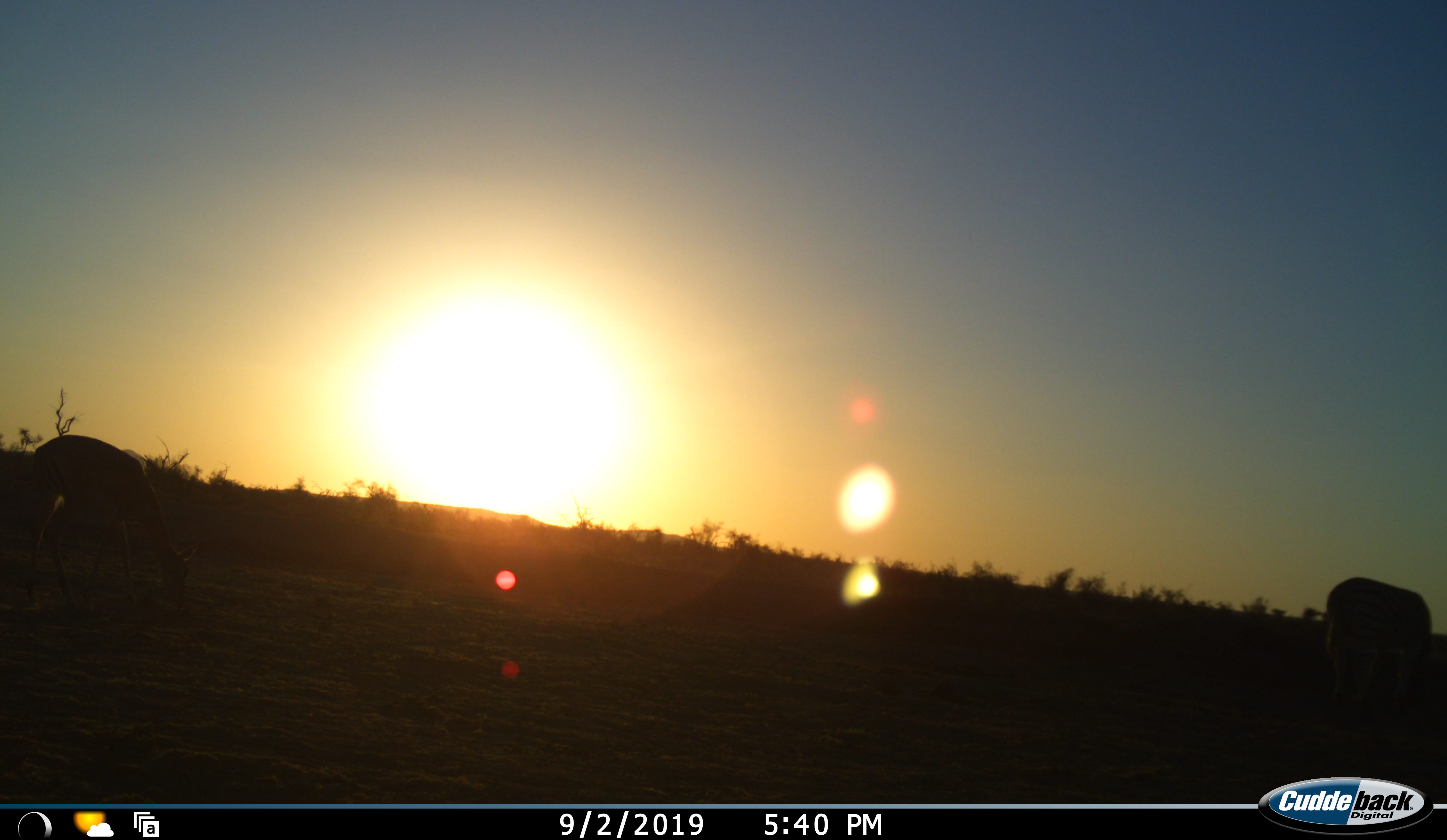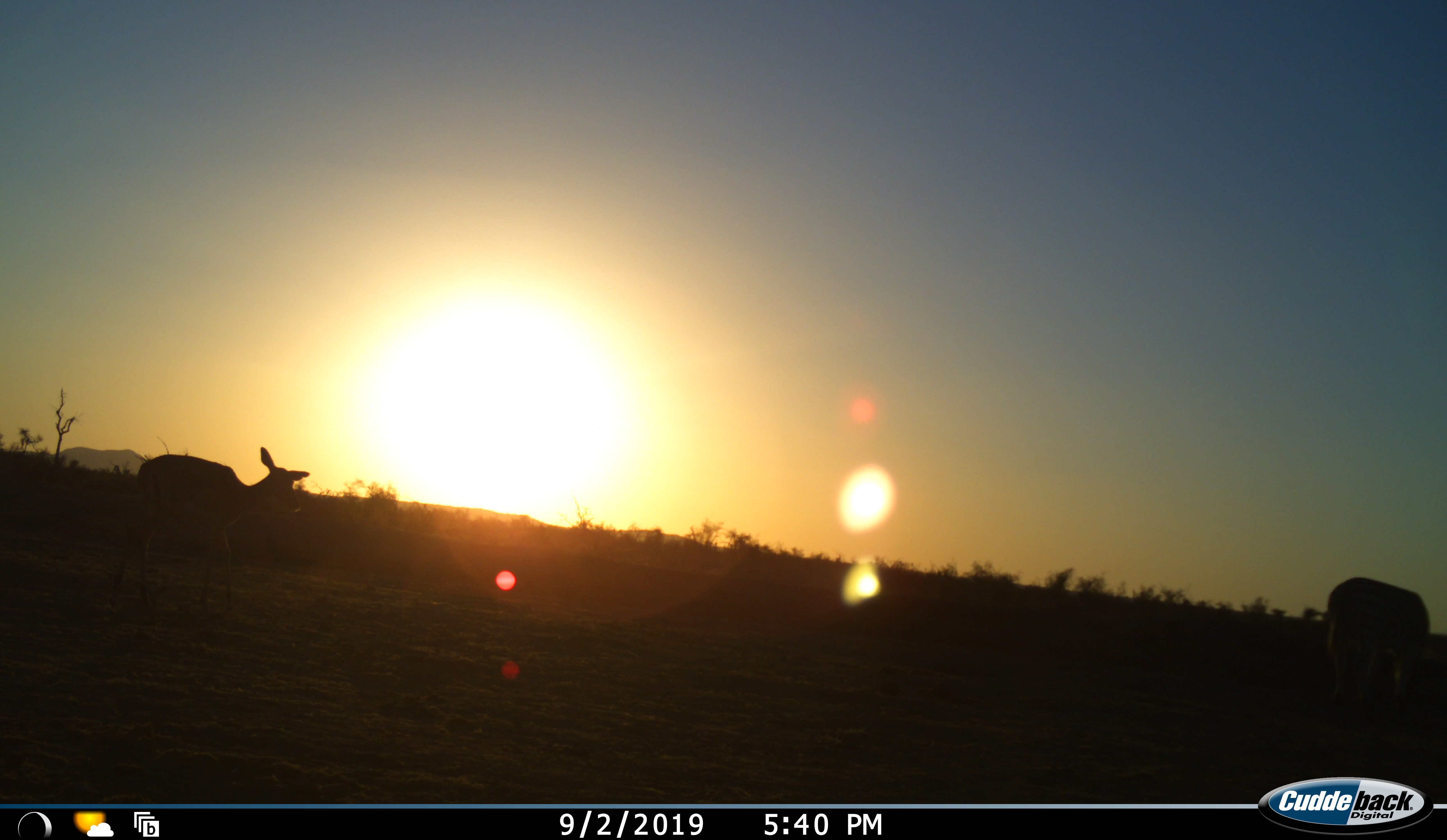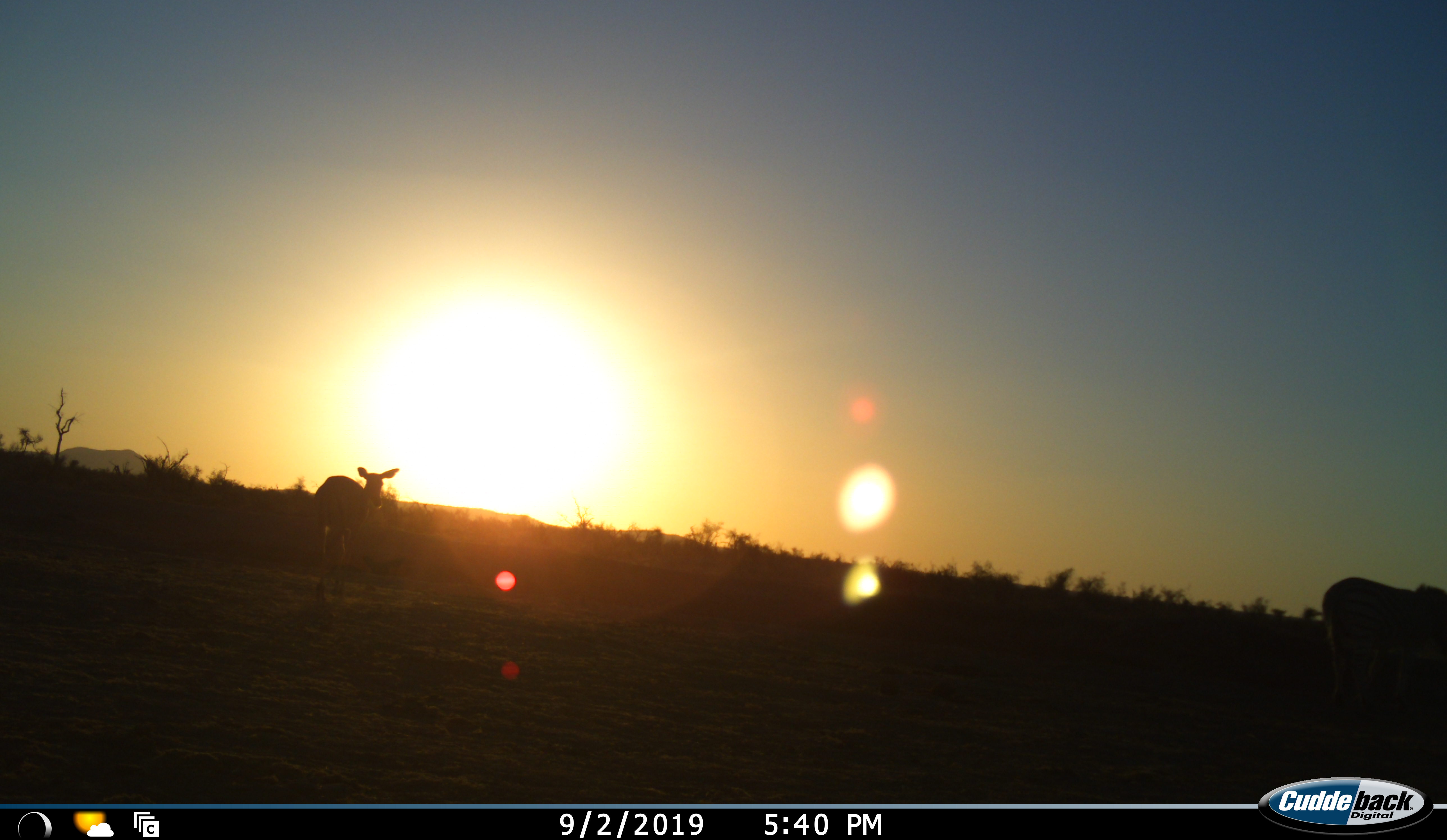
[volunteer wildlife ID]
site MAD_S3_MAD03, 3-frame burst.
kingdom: Animalia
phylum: Chordata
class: Mammalia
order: Artiodactyla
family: Bovidae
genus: Aepyceros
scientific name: Aepyceros melampus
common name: impala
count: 2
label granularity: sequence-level